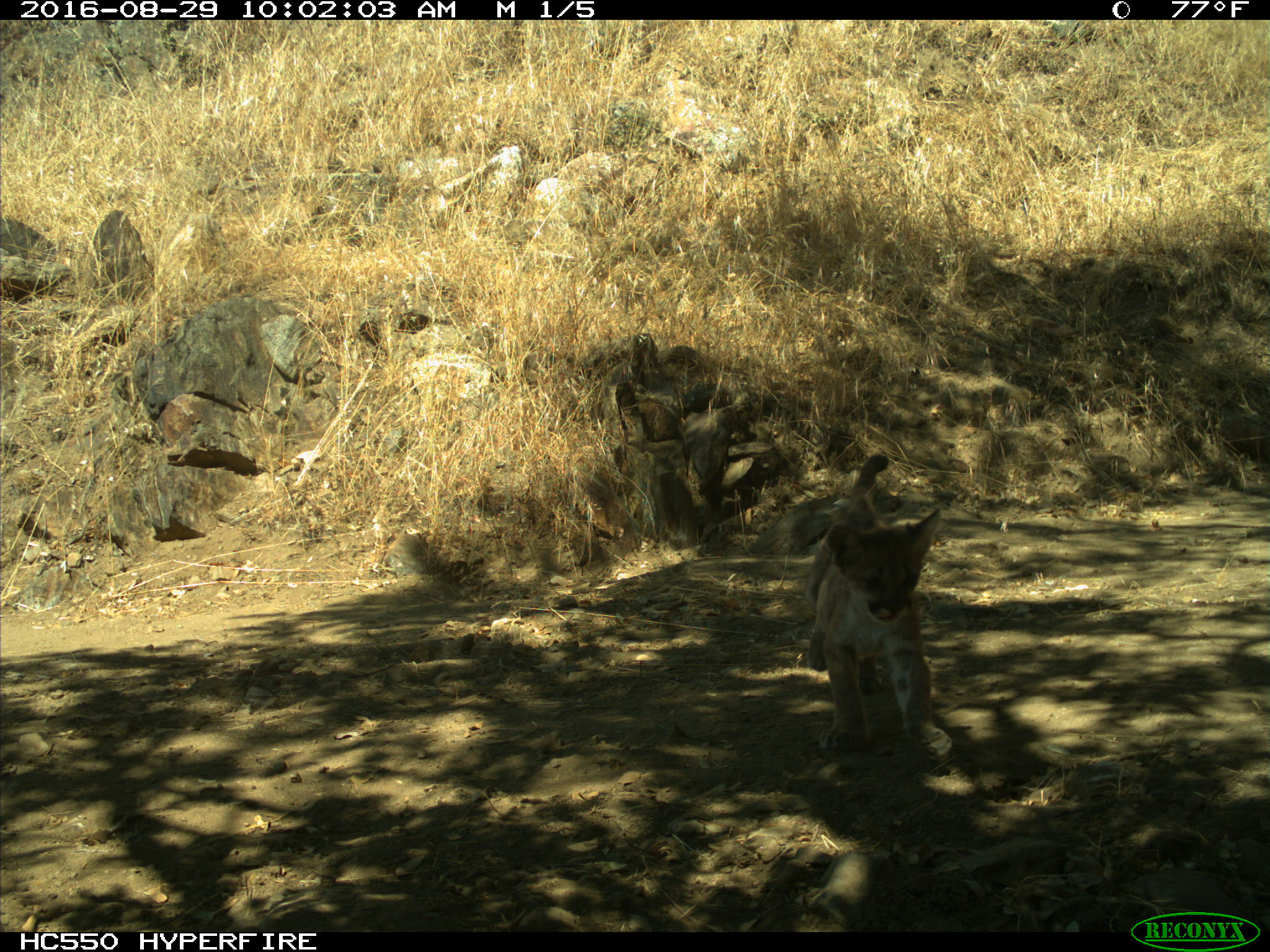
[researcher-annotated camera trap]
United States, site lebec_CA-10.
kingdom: Animalia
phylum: Chordata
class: Mammalia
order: Carnivora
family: Felidae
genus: Puma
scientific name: Puma concolor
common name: mountain lion